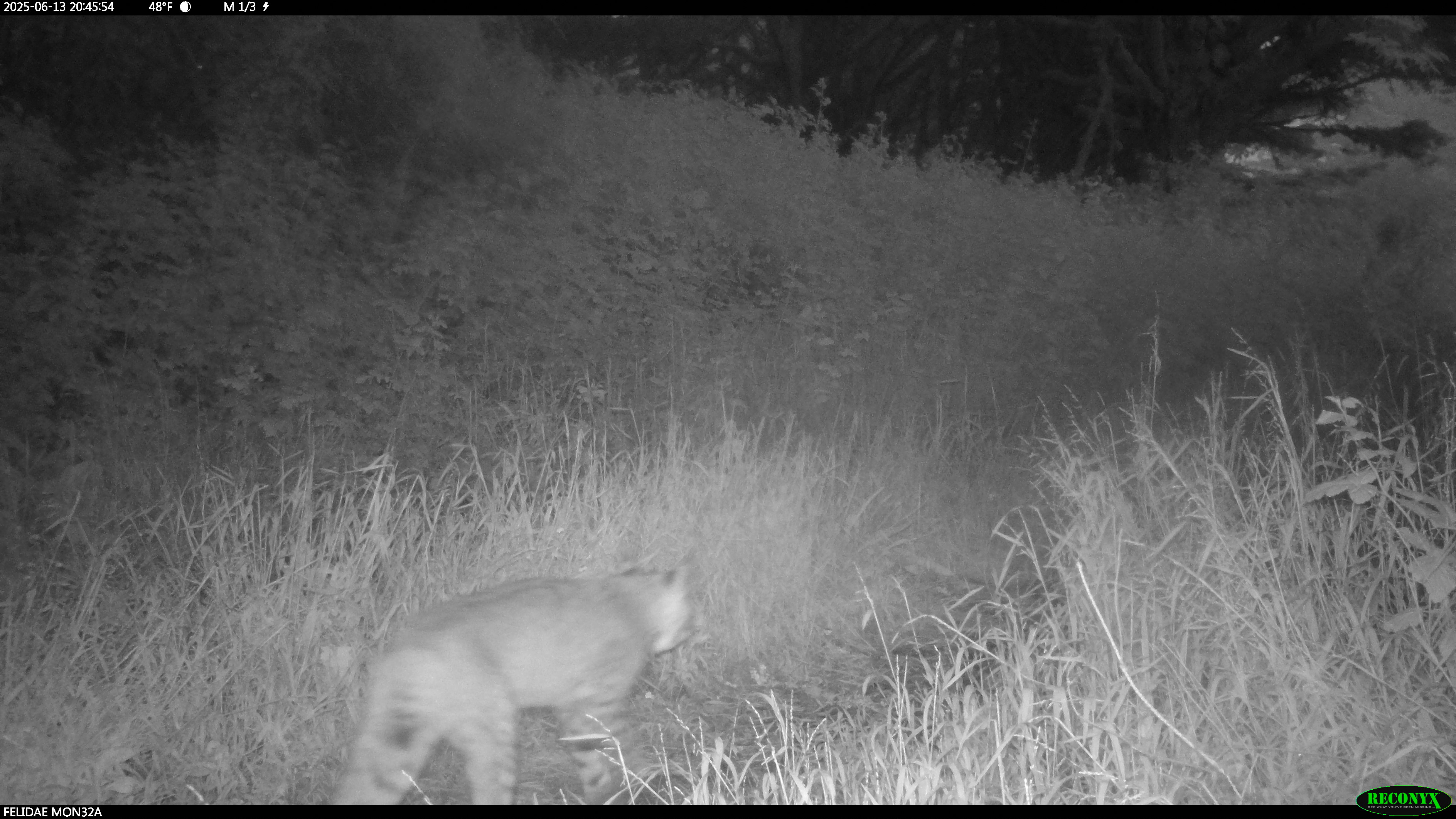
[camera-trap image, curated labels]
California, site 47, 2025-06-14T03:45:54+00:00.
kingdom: Animalia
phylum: Chordata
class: Mammalia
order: Carnivora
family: Felidae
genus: Lynx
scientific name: Lynx rufus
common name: bobcat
Bobcat (Lynx rufus).